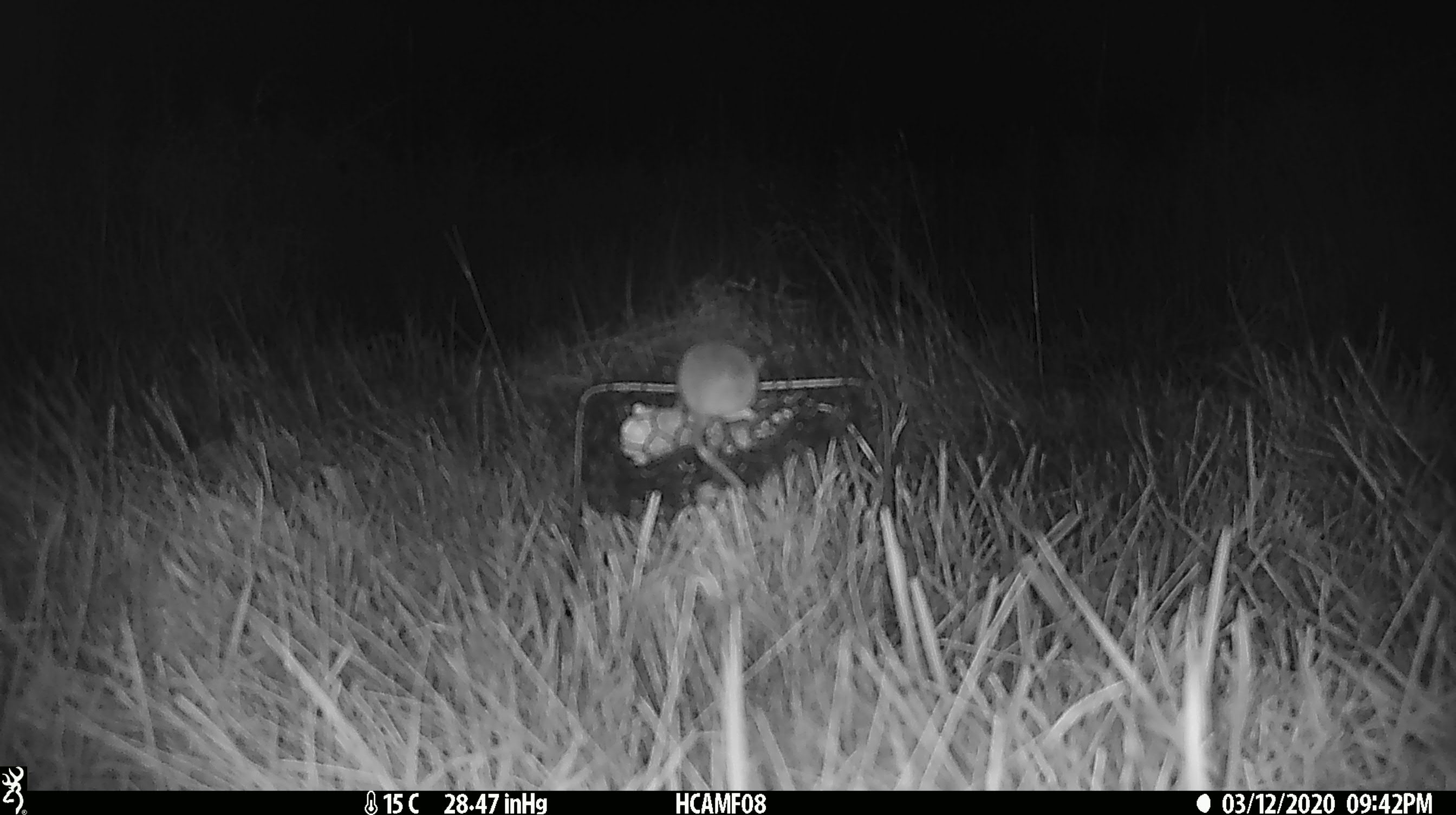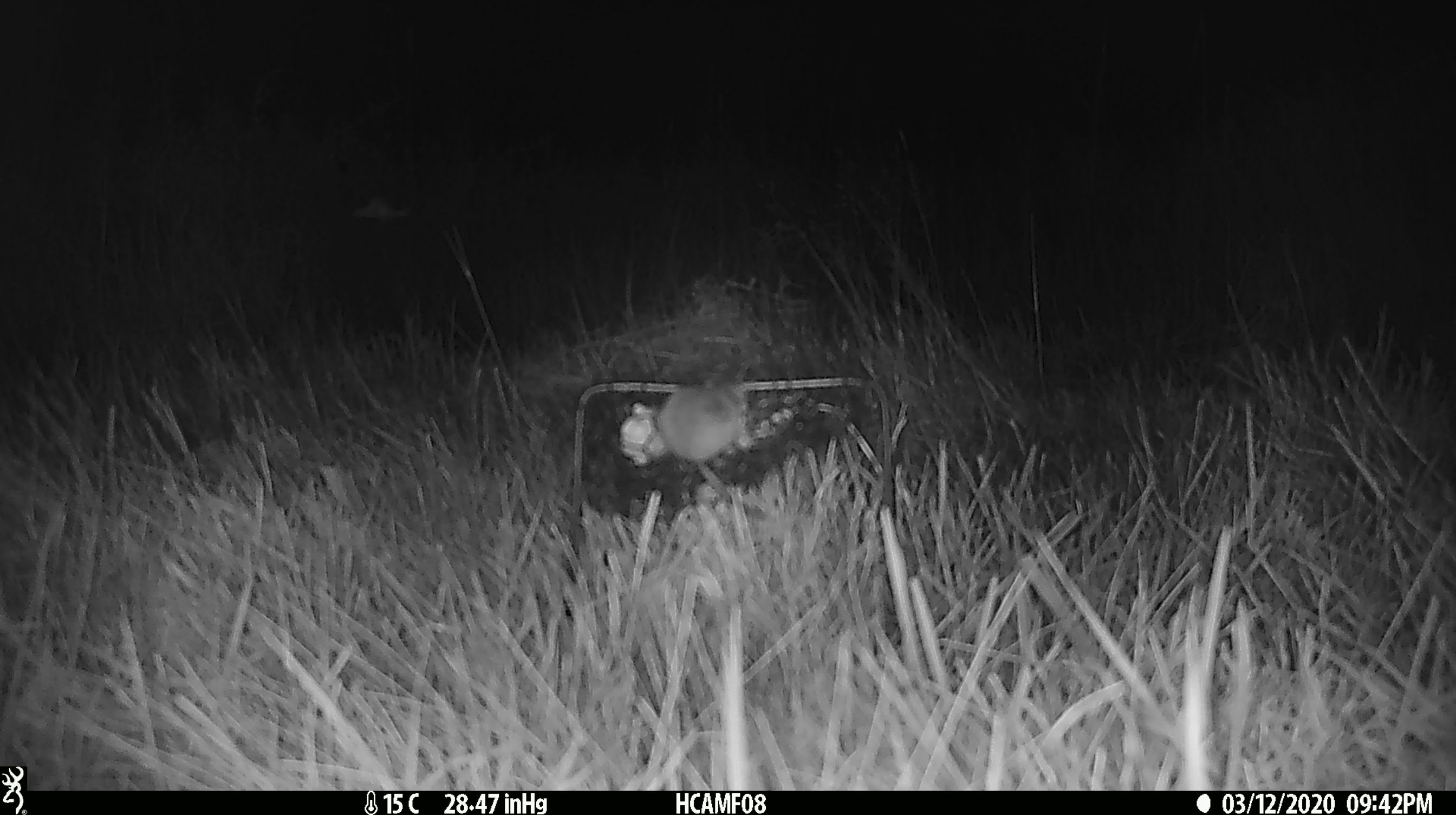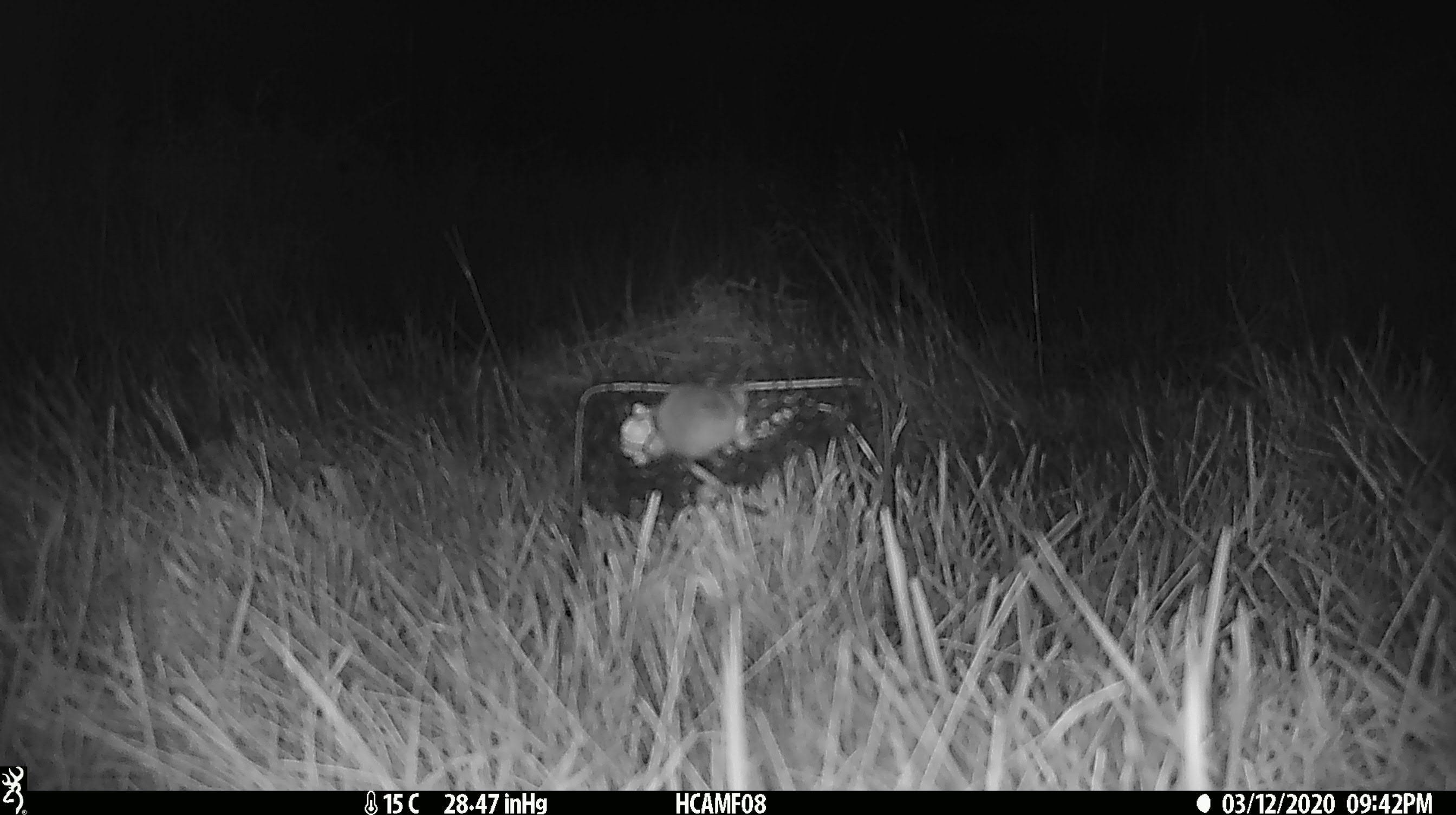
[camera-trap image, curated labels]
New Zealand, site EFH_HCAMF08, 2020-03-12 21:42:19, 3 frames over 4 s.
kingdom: Animalia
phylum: Chordata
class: Mammalia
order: Rodentia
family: Muridae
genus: Mus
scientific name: Mus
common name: mouse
Mouse (Mus).